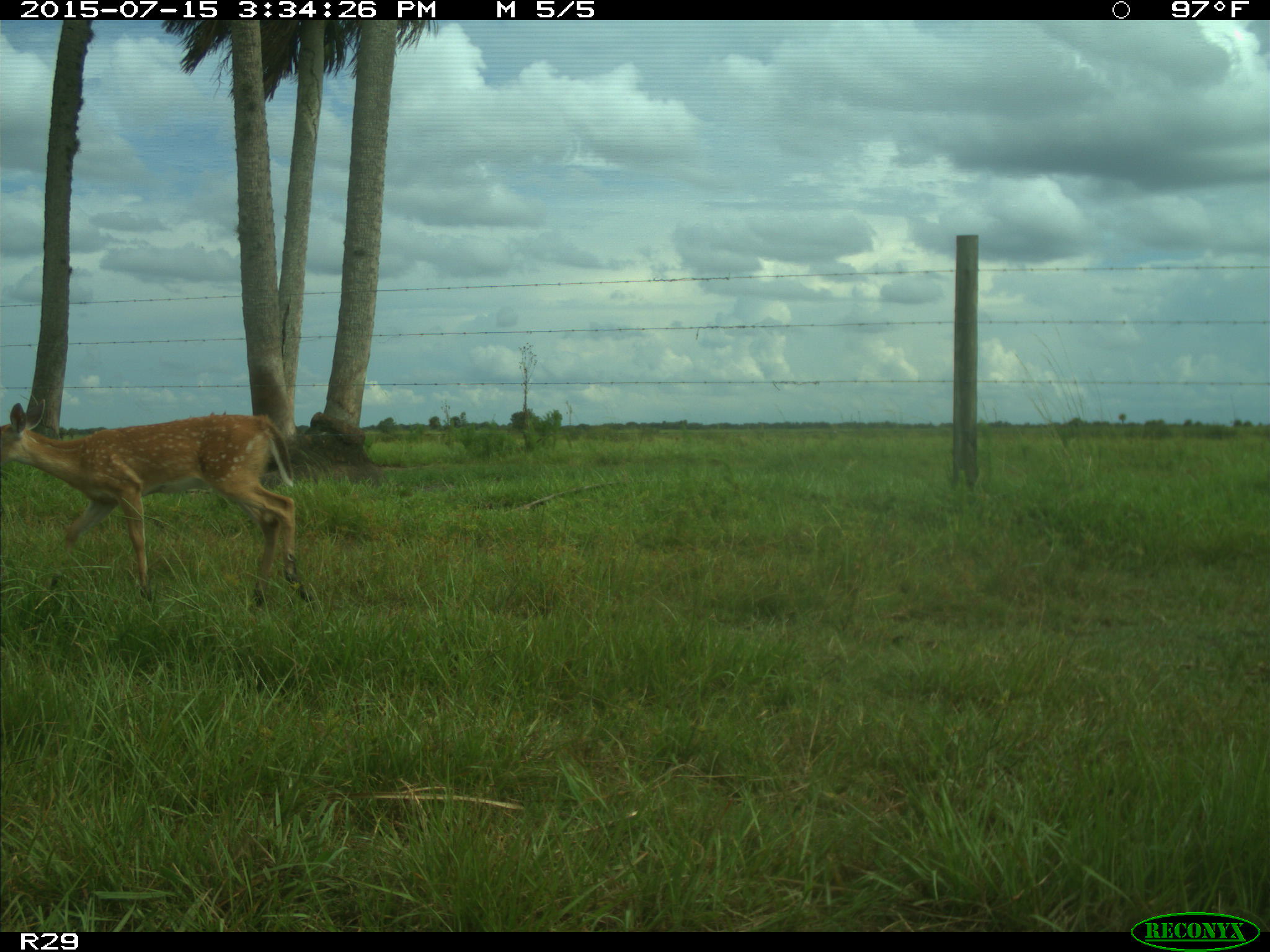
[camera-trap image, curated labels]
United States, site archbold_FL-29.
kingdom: Animalia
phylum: Chordata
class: Mammalia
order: Artiodactyla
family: Cervidae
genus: Odocoileus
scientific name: Odocoileus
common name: deer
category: unidentified deer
Unidentified deer (deer) (Odocoileus).